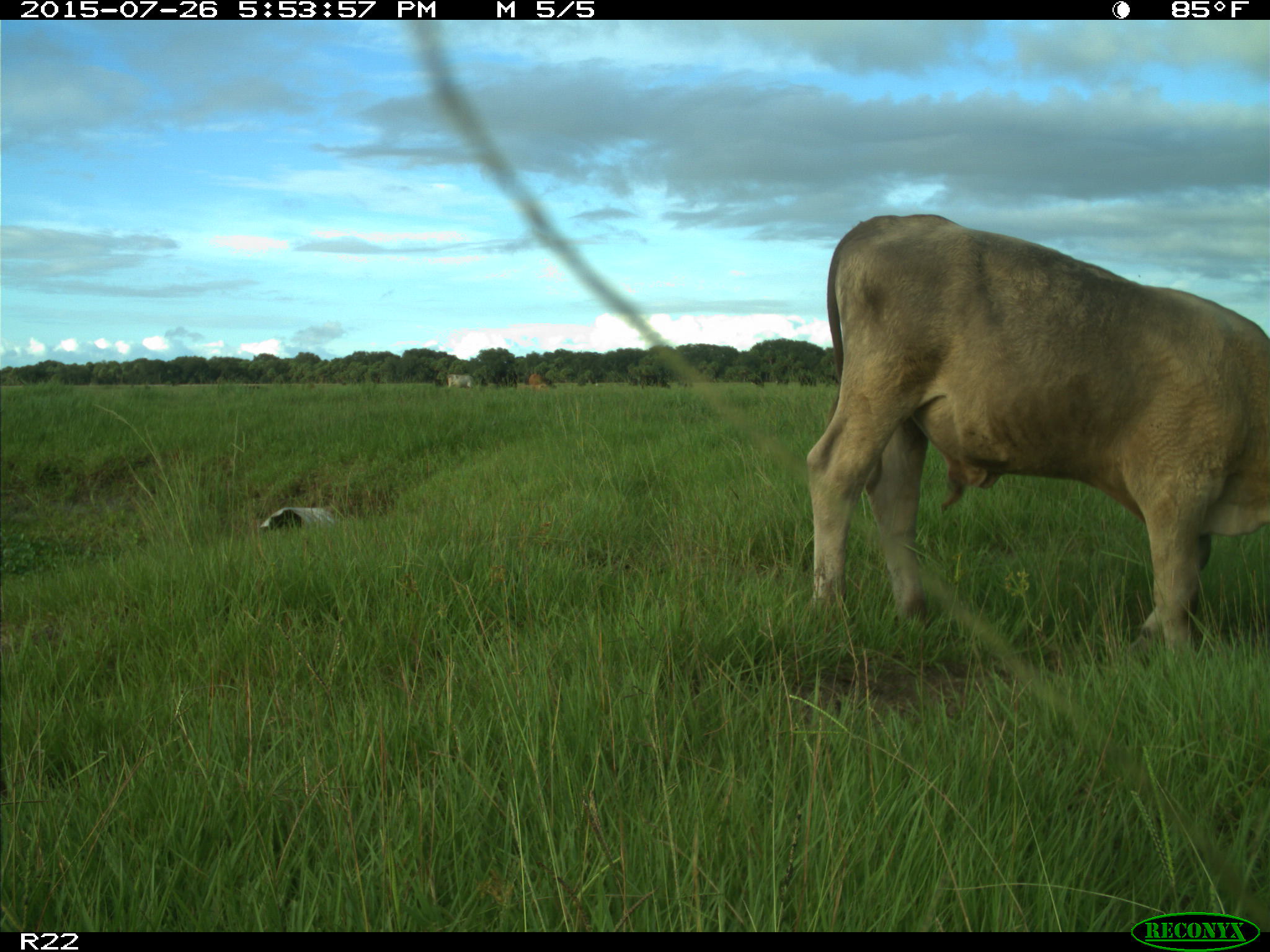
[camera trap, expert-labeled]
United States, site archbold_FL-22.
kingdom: Animalia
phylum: Chordata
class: Mammalia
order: Artiodactyla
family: Bovidae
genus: Bos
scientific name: Bos taurus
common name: domestic cow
Bos taurus (domestic cow).